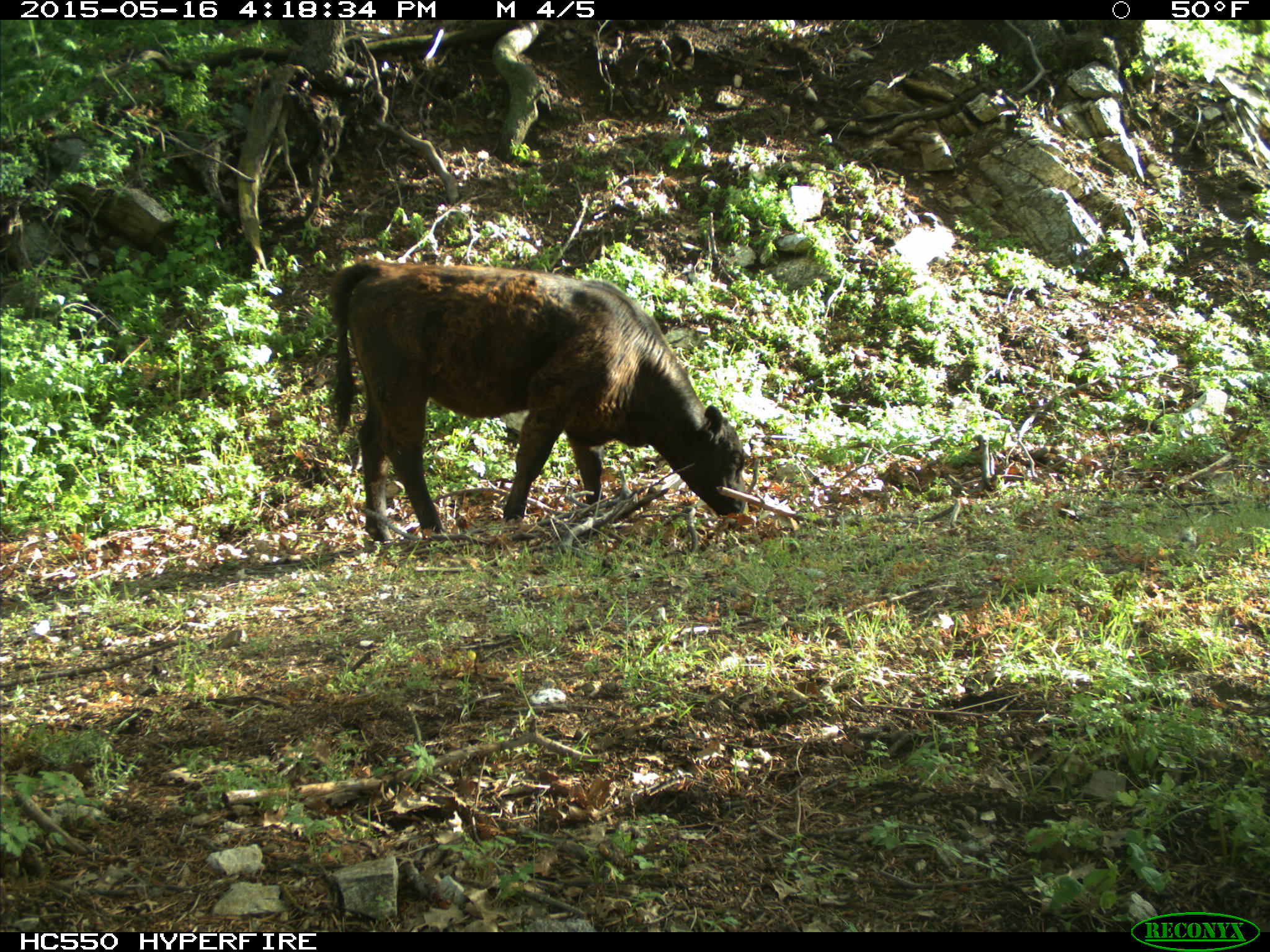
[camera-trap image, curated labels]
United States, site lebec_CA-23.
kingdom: Animalia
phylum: Chordata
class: Mammalia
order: Artiodactyla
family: Bovidae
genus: Bos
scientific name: Bos taurus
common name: domestic cow